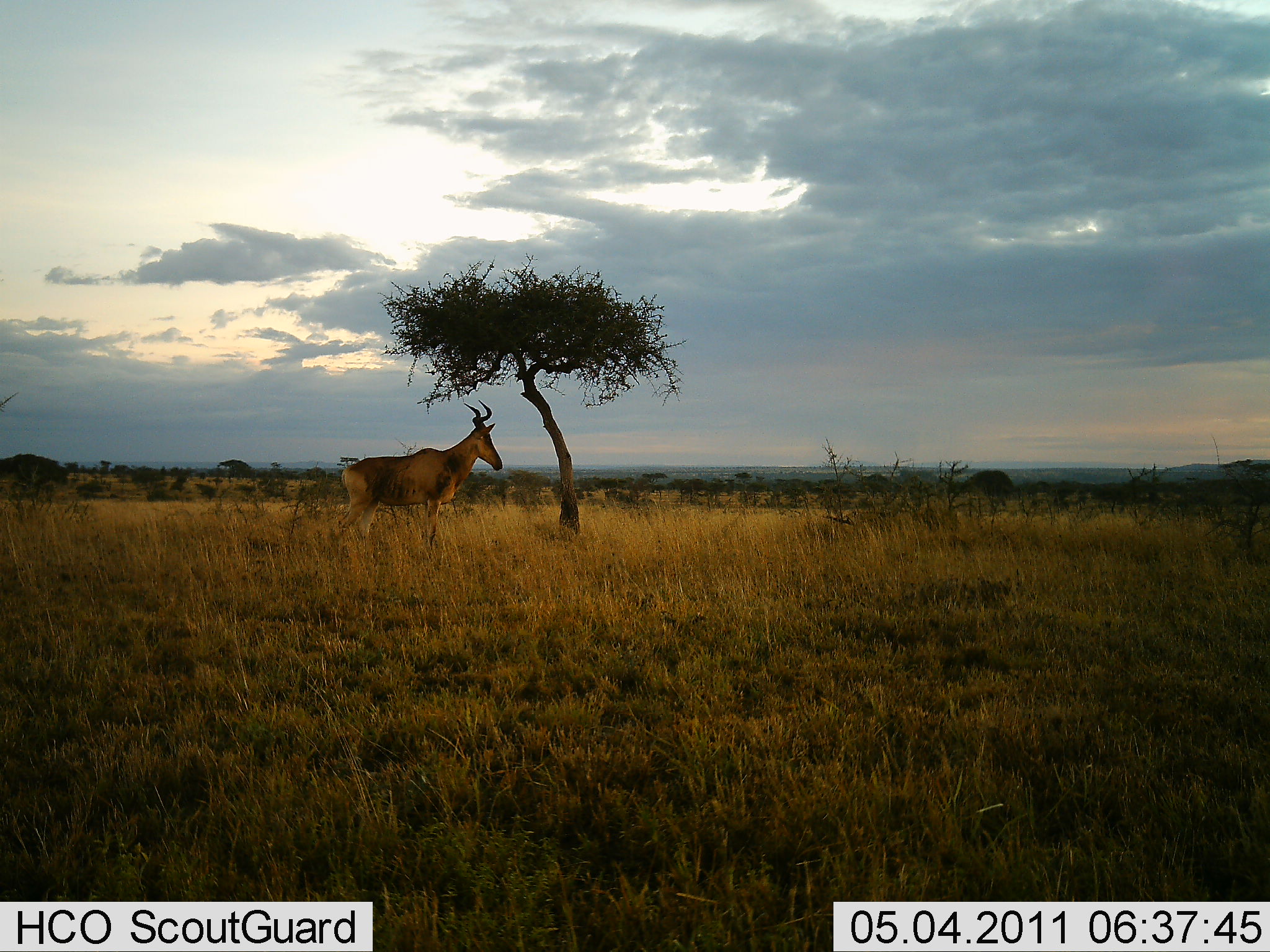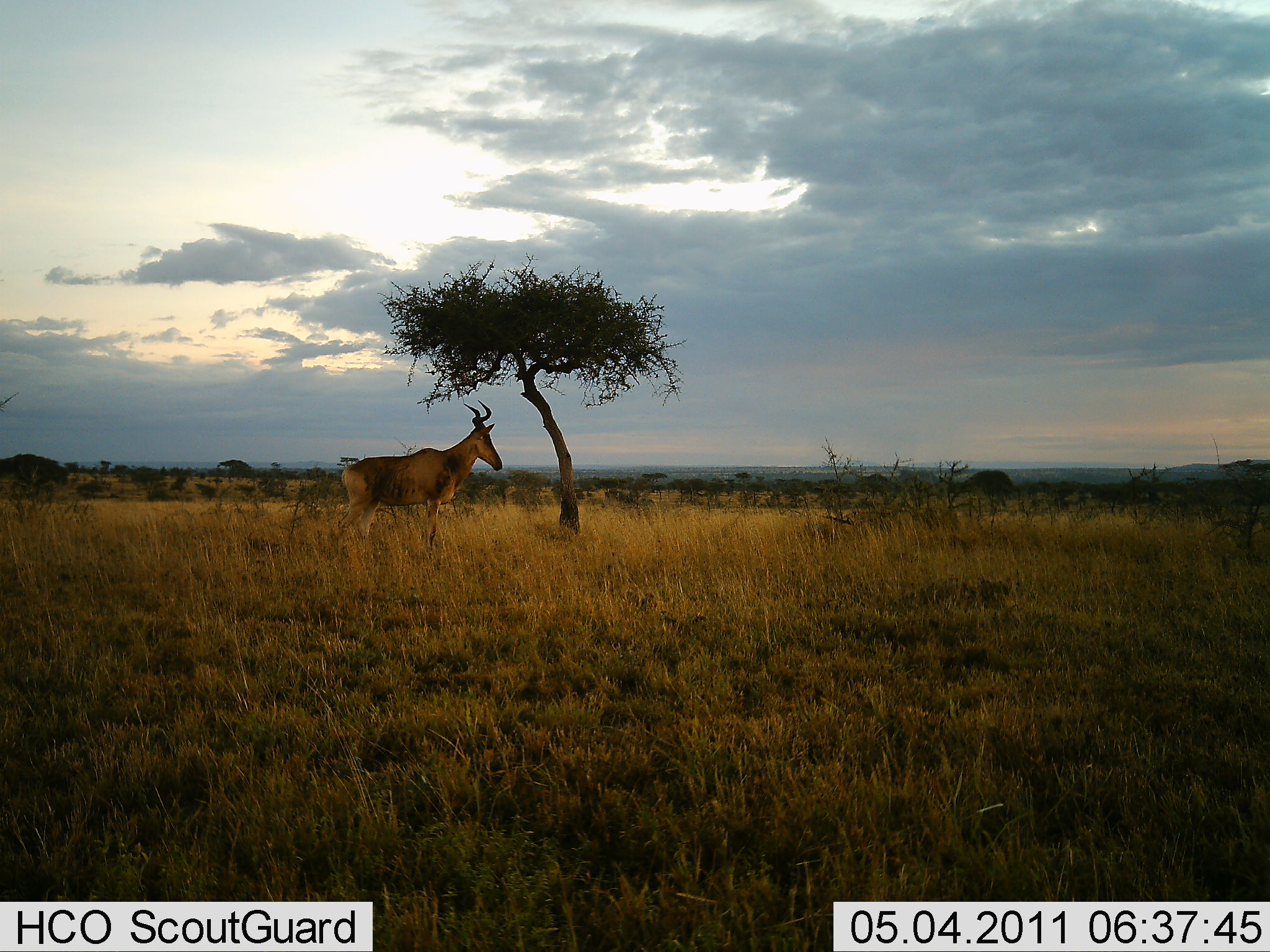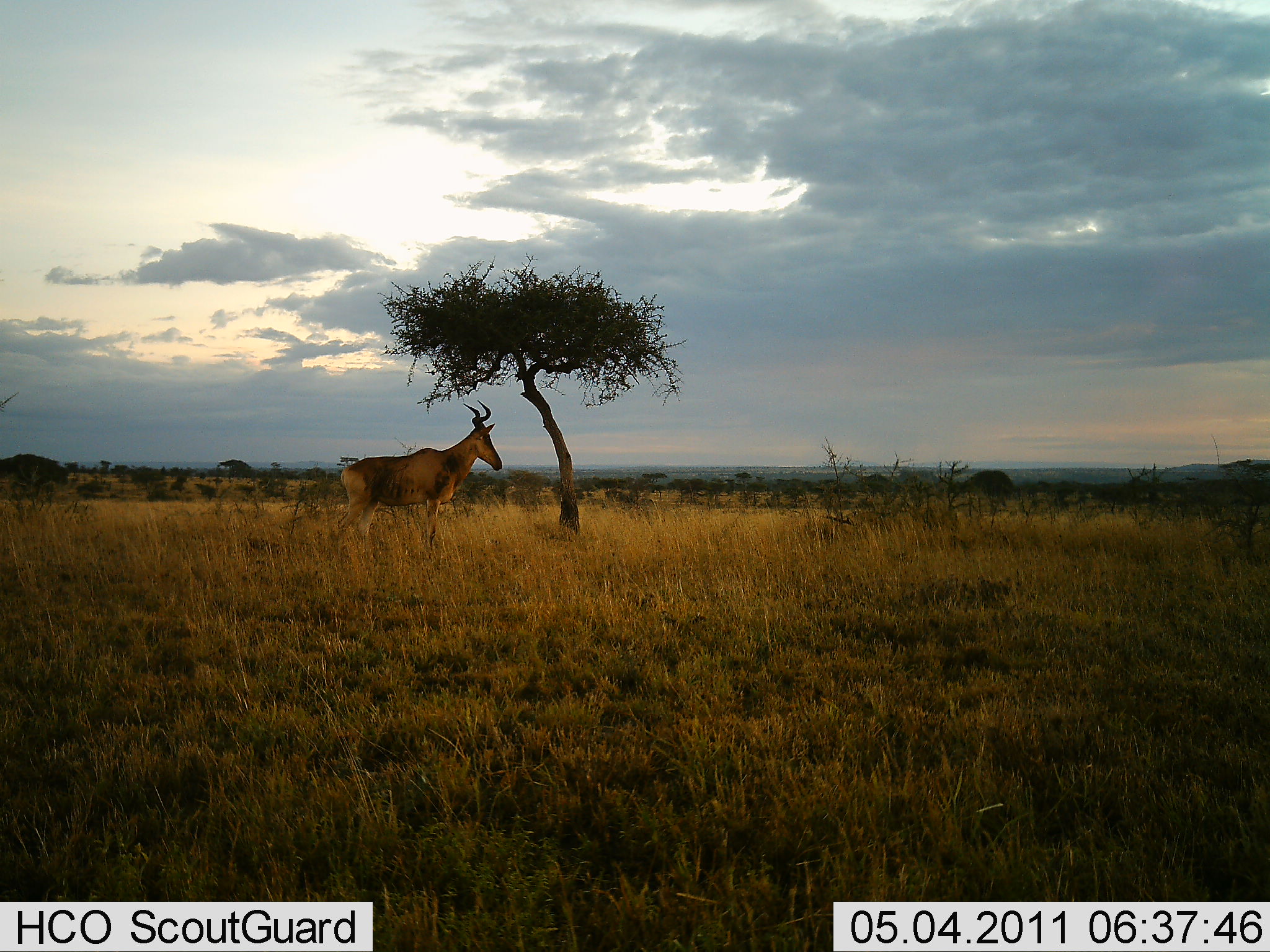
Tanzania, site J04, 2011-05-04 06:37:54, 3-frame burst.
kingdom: Animalia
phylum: Chordata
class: Mammalia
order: Artiodactyla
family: Bovidae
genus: Alcelaphus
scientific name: Alcelaphus buselaphus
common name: hartebeest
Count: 1.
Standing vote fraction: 100%.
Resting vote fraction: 0%.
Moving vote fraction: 0%.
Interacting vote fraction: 0%.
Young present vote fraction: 0%.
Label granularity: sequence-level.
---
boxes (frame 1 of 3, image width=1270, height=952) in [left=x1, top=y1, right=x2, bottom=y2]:
animal: [left=330, top=399, right=505, bottom=553]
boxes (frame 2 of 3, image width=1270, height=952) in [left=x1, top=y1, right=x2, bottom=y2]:
animal: [left=337, top=399, right=504, bottom=557]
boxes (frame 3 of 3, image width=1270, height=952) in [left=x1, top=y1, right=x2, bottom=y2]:
animal: [left=335, top=400, right=504, bottom=559]